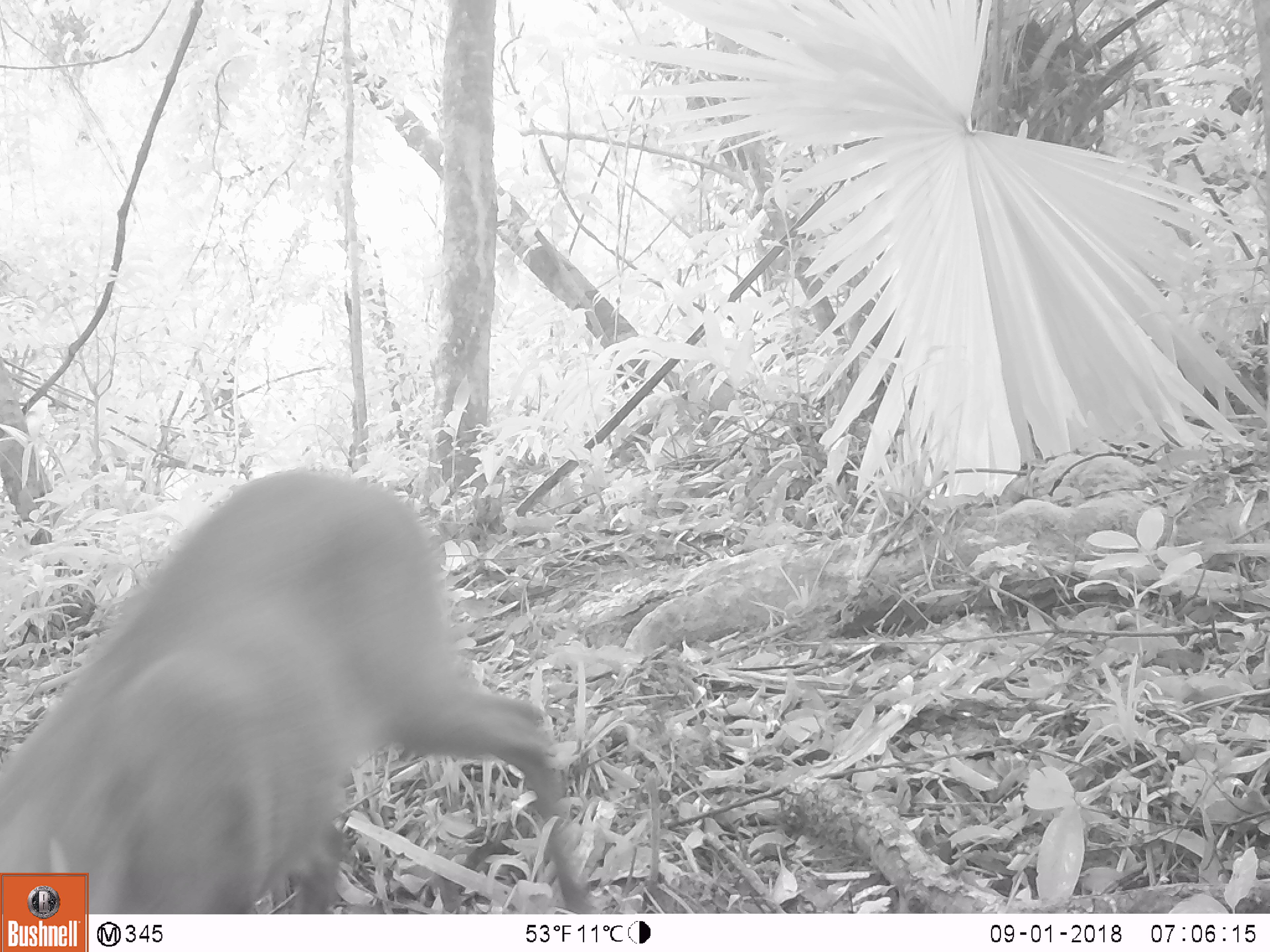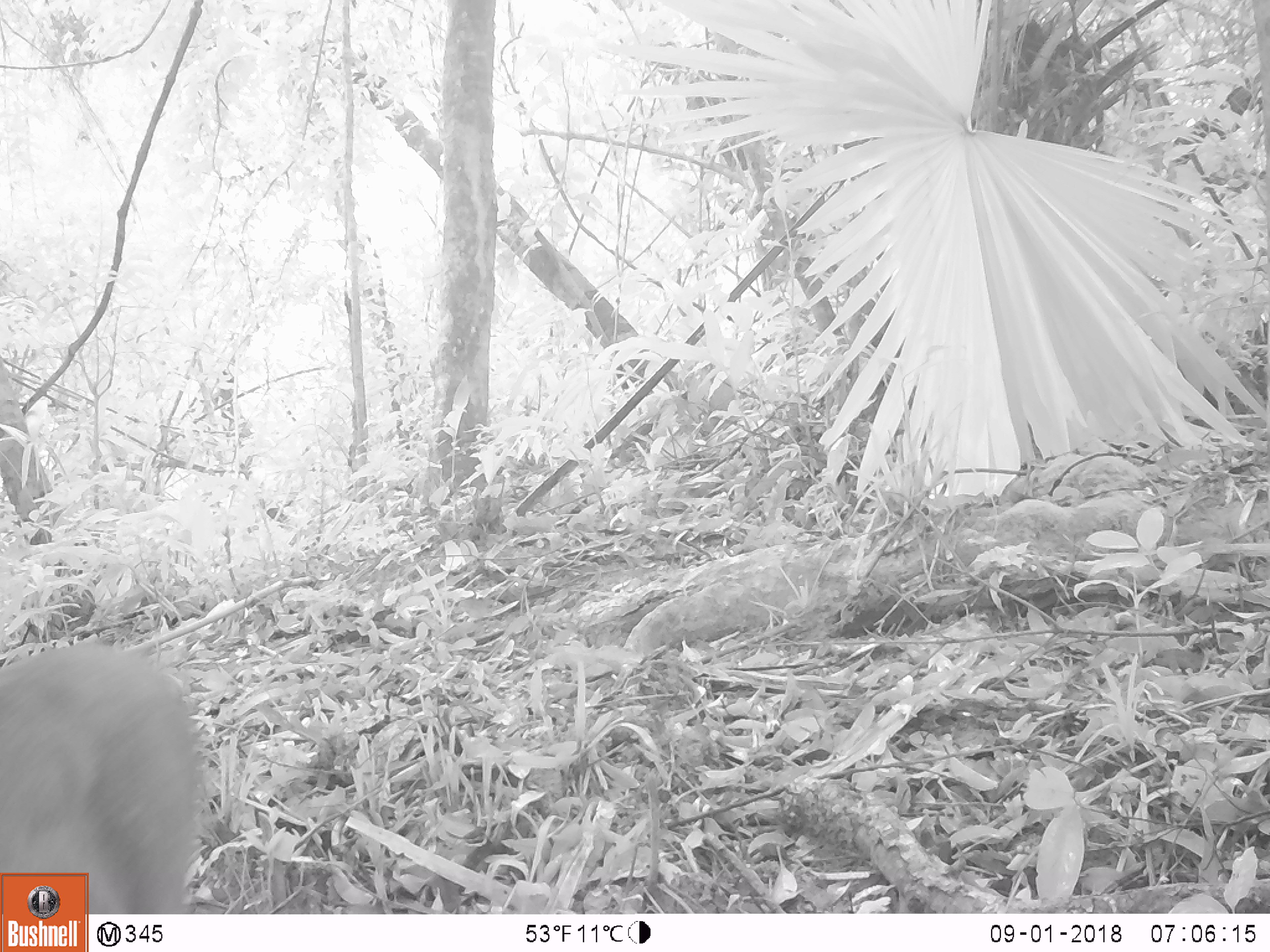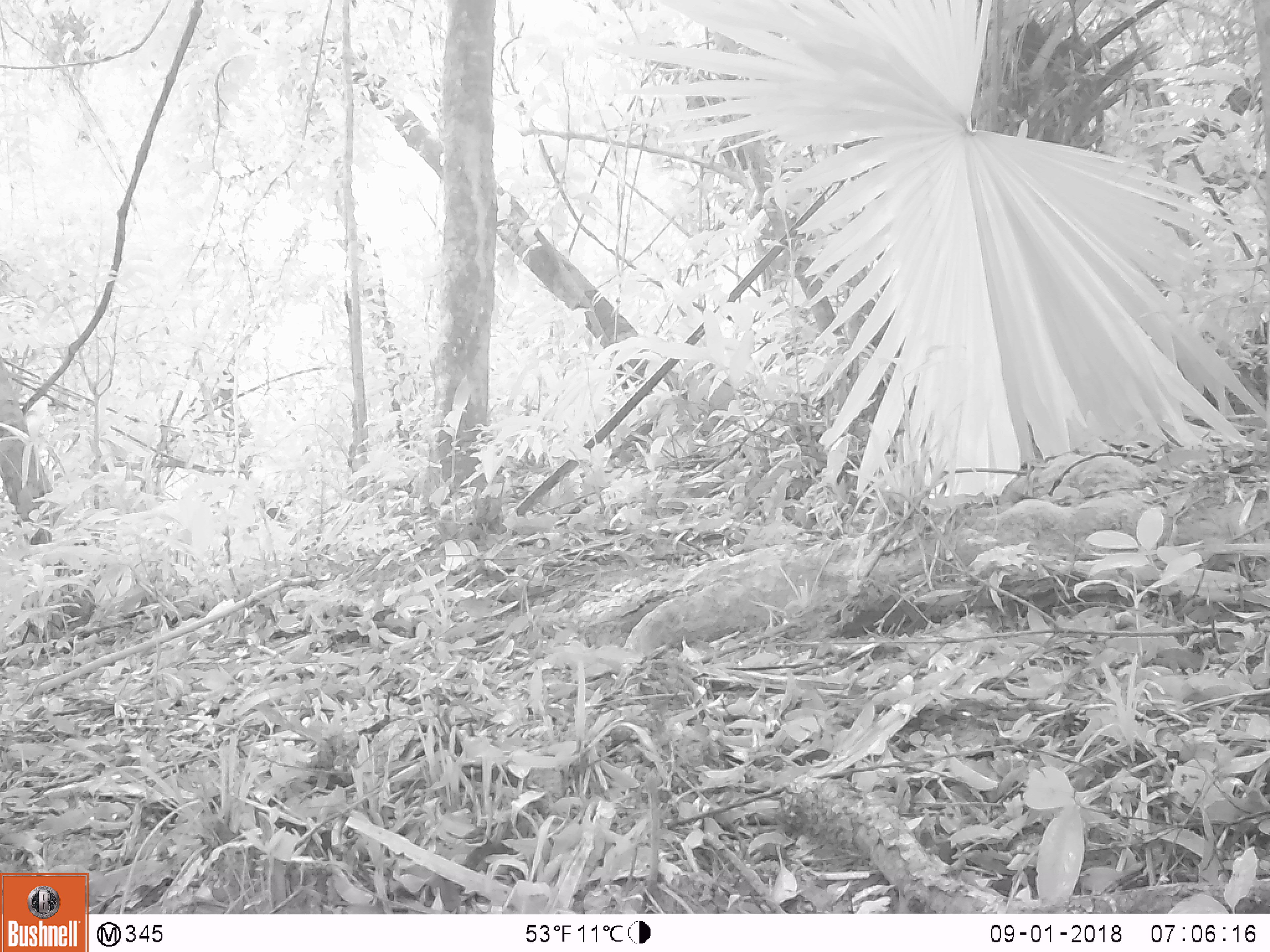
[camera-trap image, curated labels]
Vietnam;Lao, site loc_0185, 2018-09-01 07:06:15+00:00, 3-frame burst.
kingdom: Animalia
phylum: Chordata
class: Mammalia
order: Primates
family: Cercopithecidae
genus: Macaca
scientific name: Macaca arctoides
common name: stump-tailed macaque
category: stump tailed macaque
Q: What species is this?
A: Stump tailed macaque (stump-tailed macaque) (Macaca arctoides).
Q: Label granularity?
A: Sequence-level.